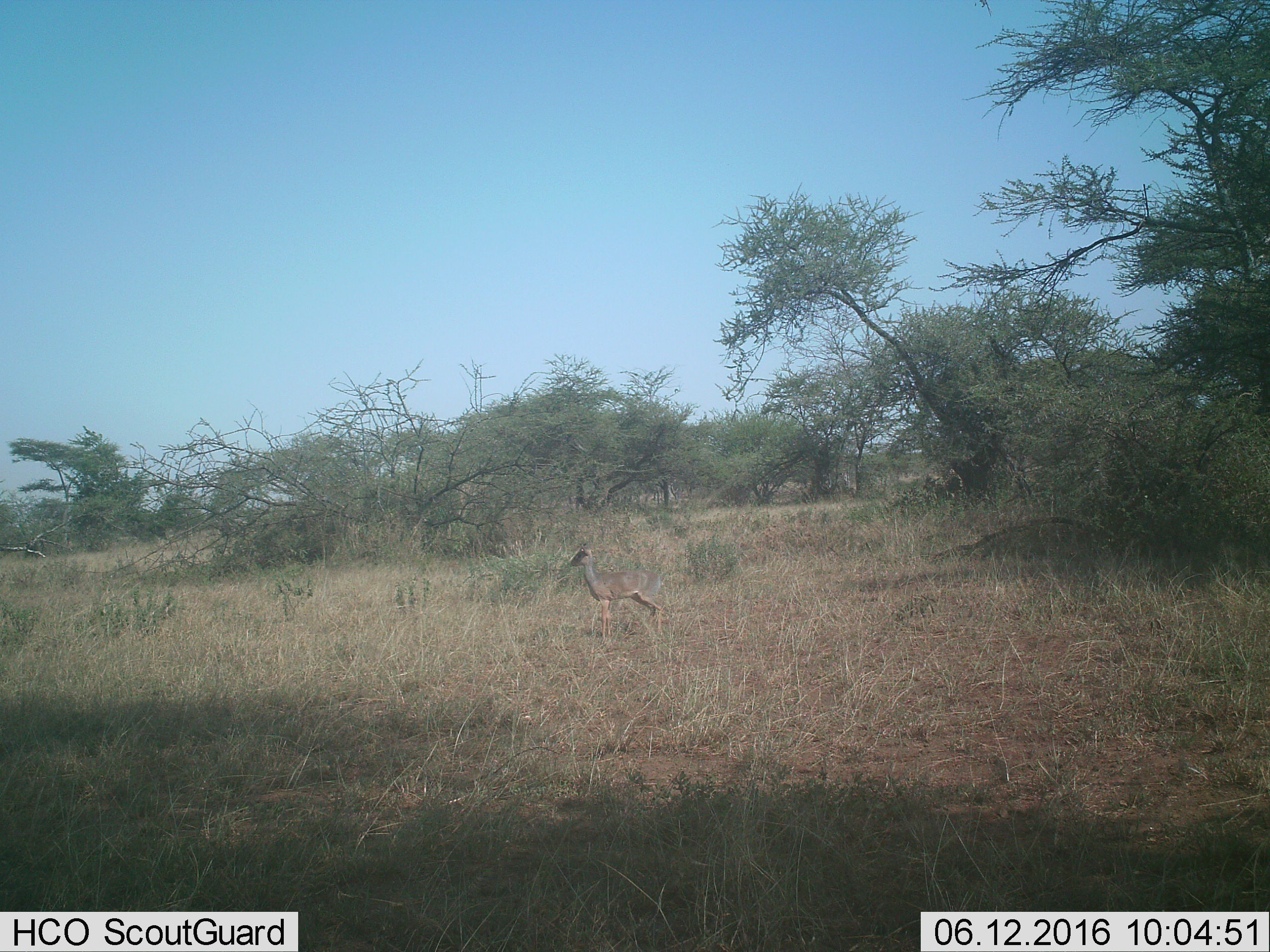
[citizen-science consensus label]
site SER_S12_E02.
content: unidentified animal